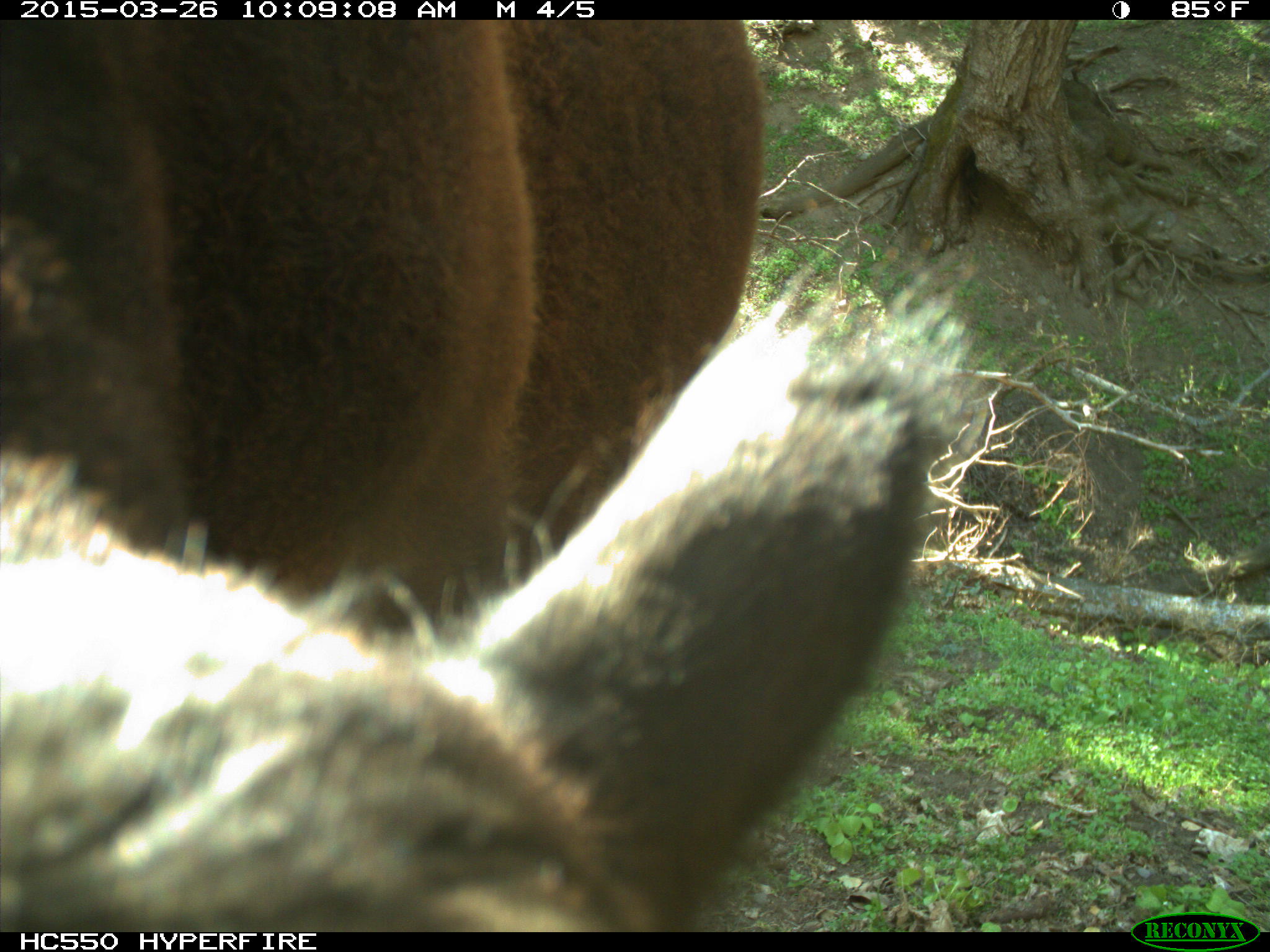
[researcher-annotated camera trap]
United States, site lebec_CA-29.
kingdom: Animalia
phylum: Chordata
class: Mammalia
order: Artiodactyla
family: Bovidae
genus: Bos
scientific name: Bos taurus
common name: domestic cow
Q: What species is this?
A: Bos taurus (domestic cow).